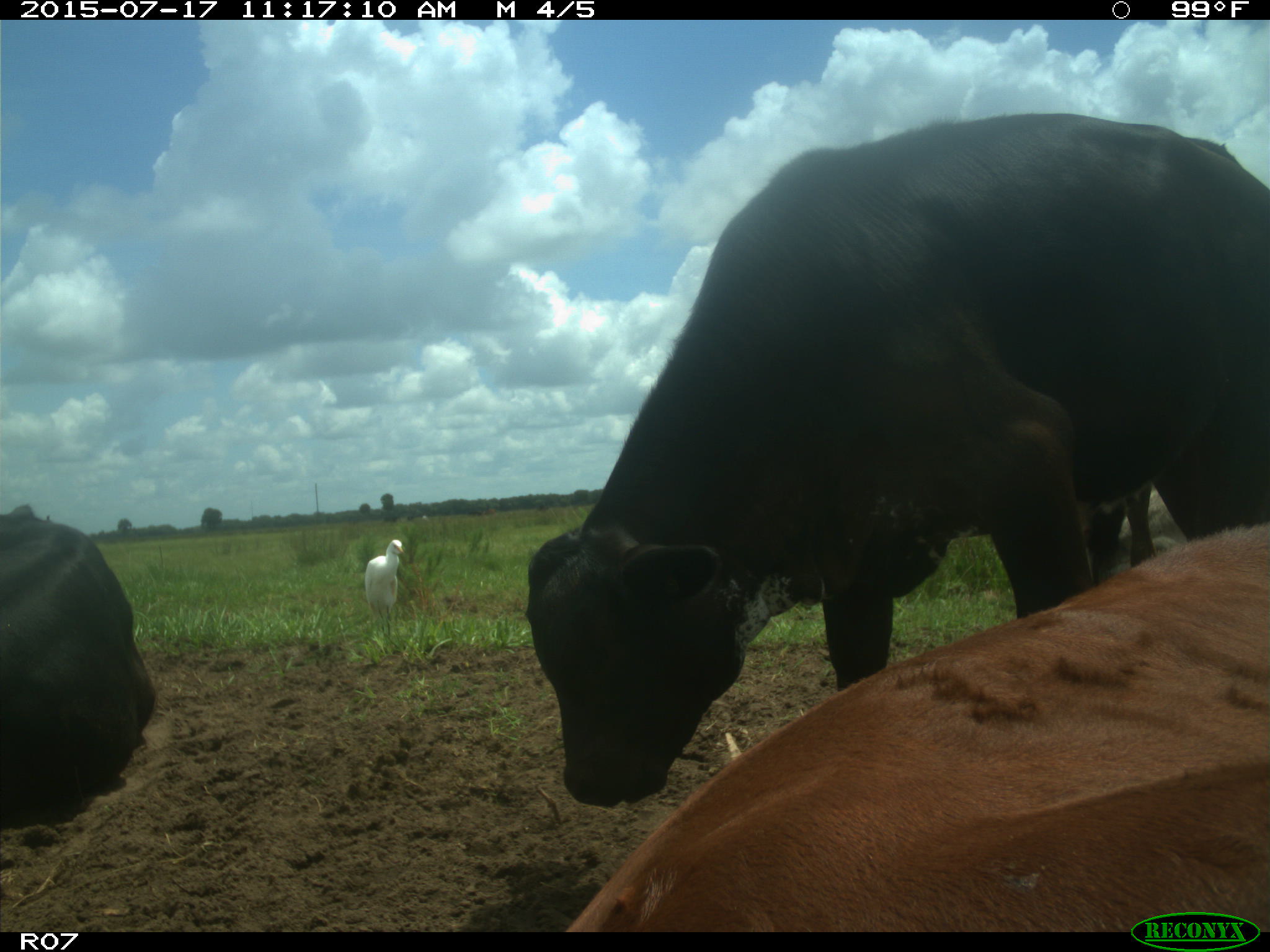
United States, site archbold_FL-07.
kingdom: Animalia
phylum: Chordata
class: Mammalia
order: Artiodactyla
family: Bovidae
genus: Bos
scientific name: Bos taurus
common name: domestic cow